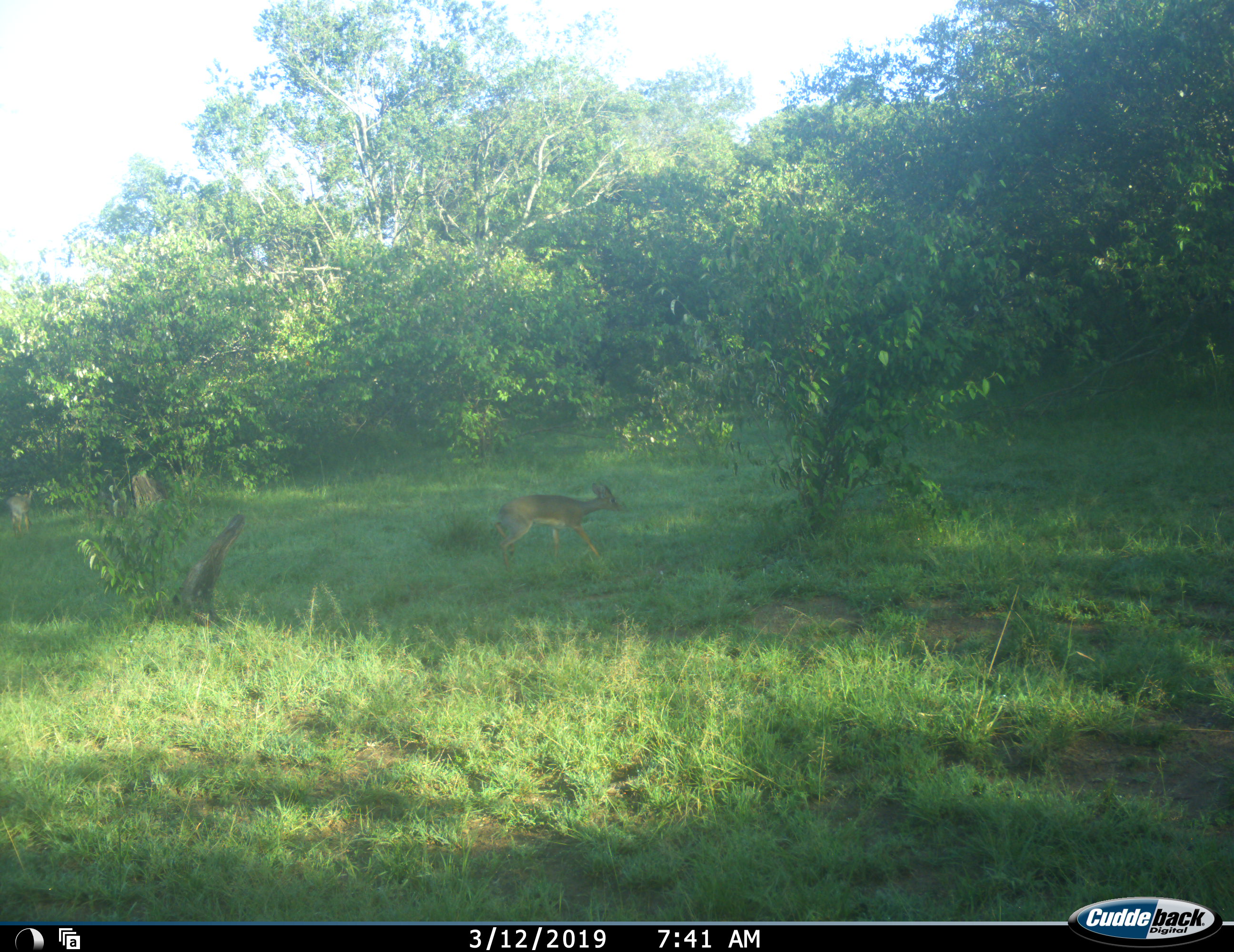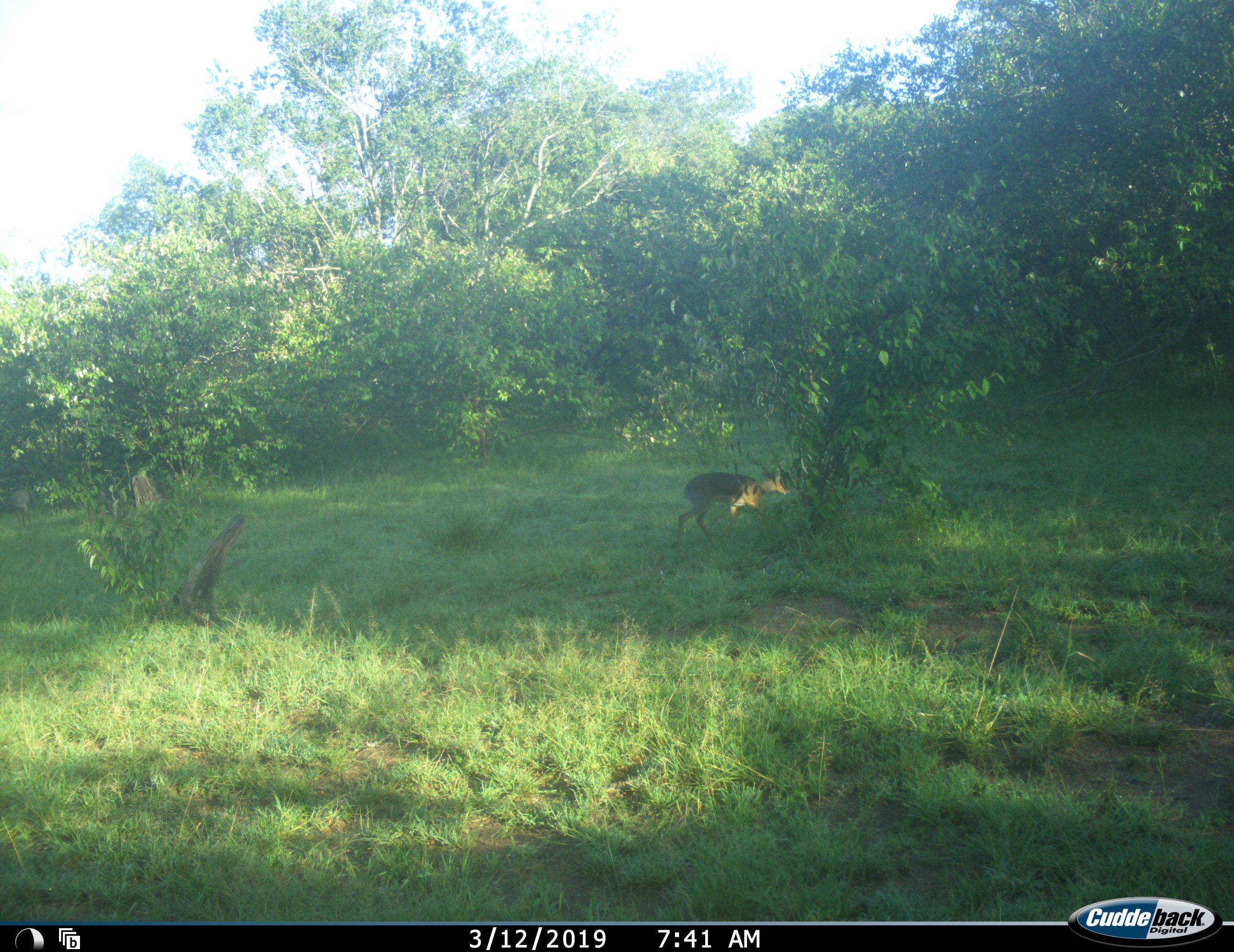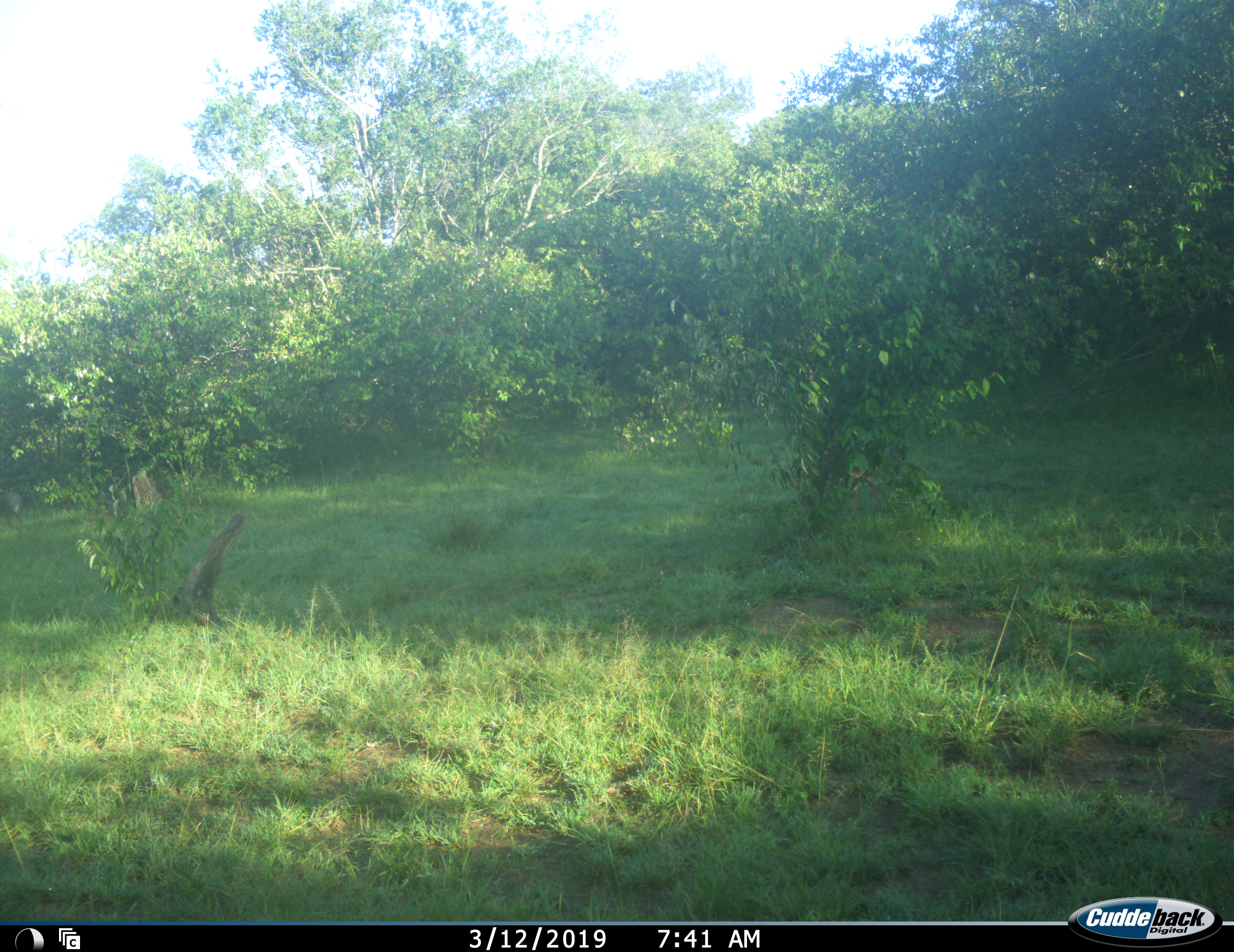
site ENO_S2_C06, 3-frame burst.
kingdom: Animalia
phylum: Chordata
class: Mammalia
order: Artiodactyla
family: Bovidae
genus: Madoqua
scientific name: Madoqua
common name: dik-dik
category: dikdik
Dikdik (dik-dik) (Madoqua), count 2. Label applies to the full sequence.